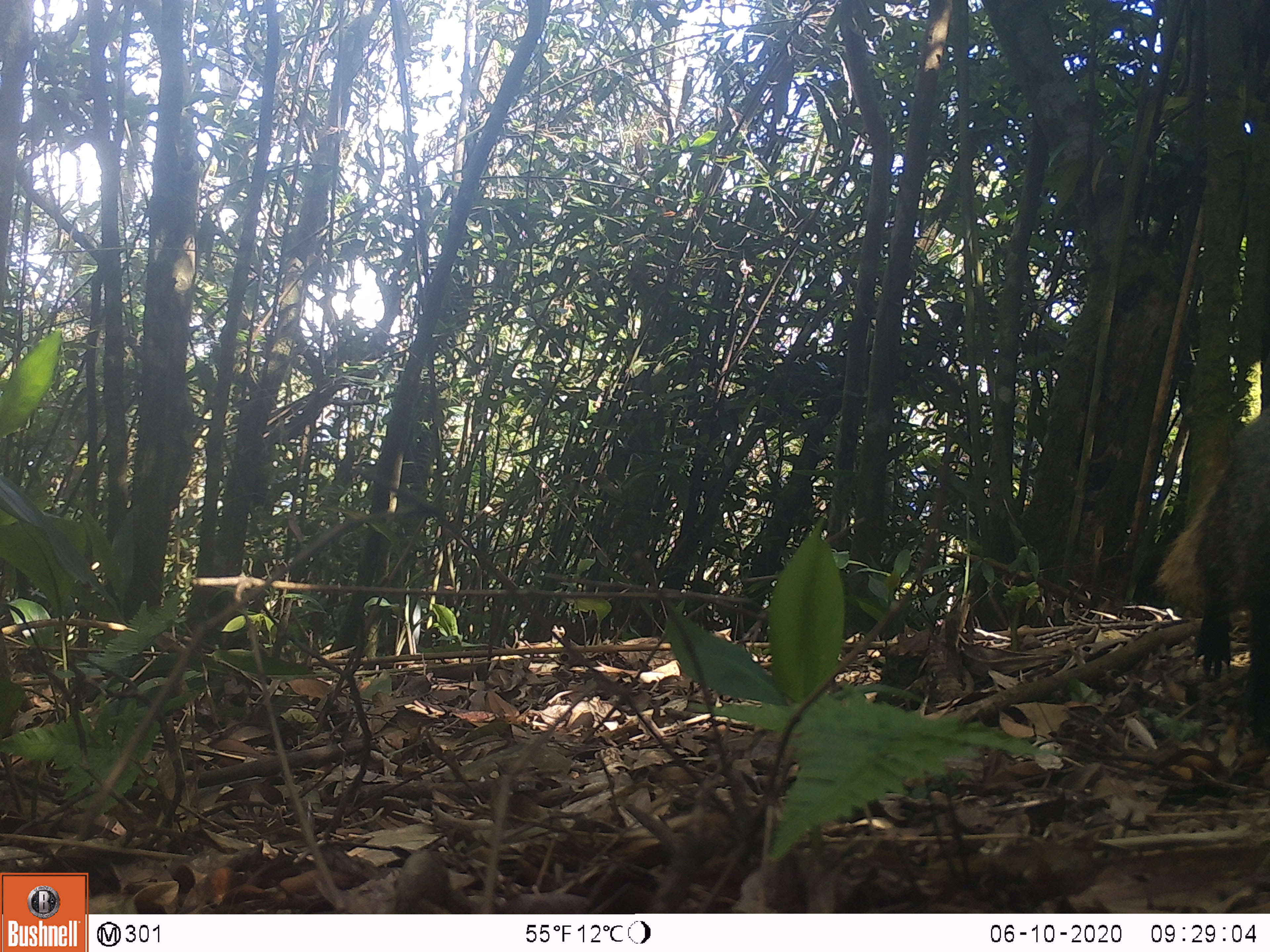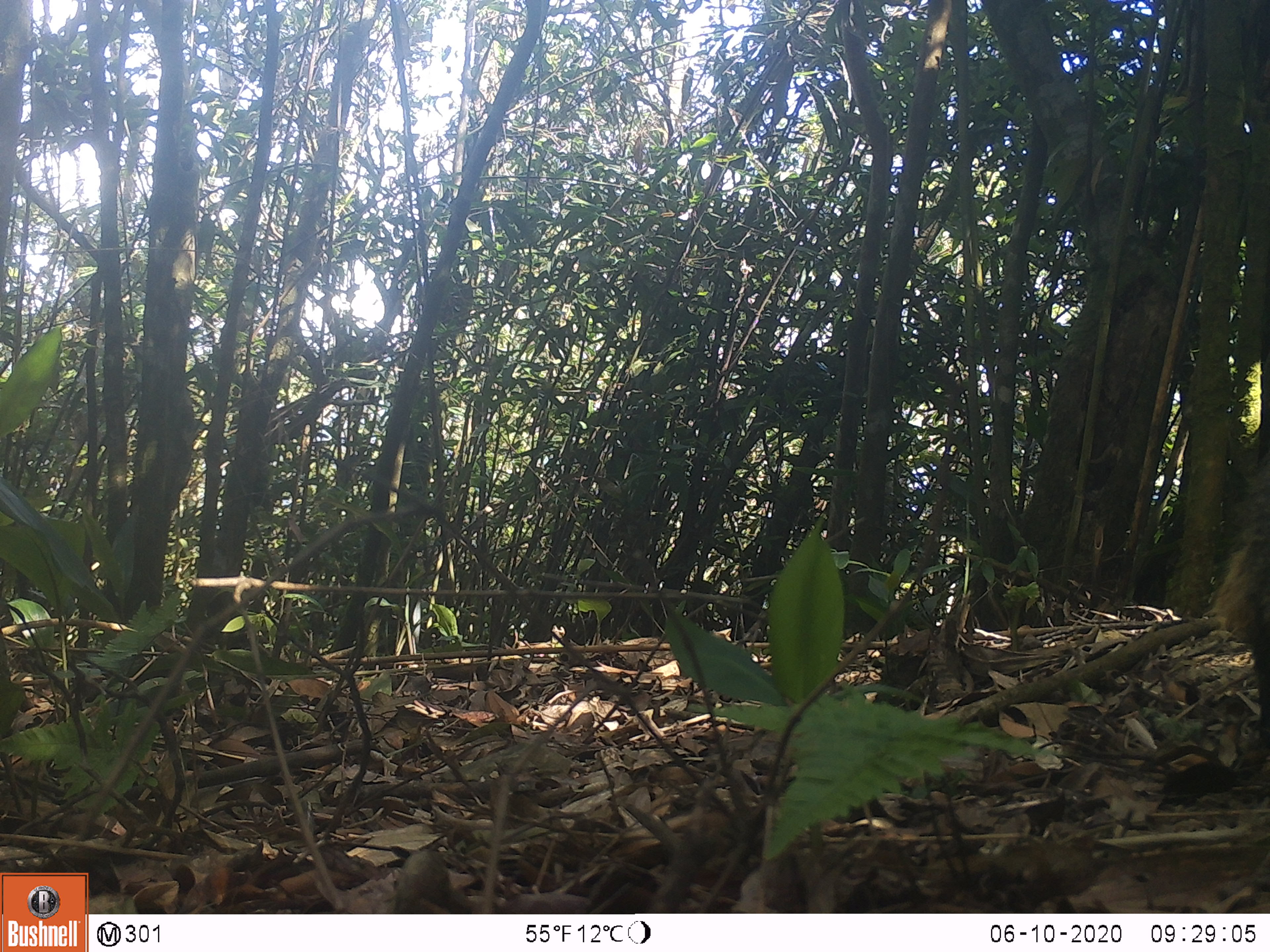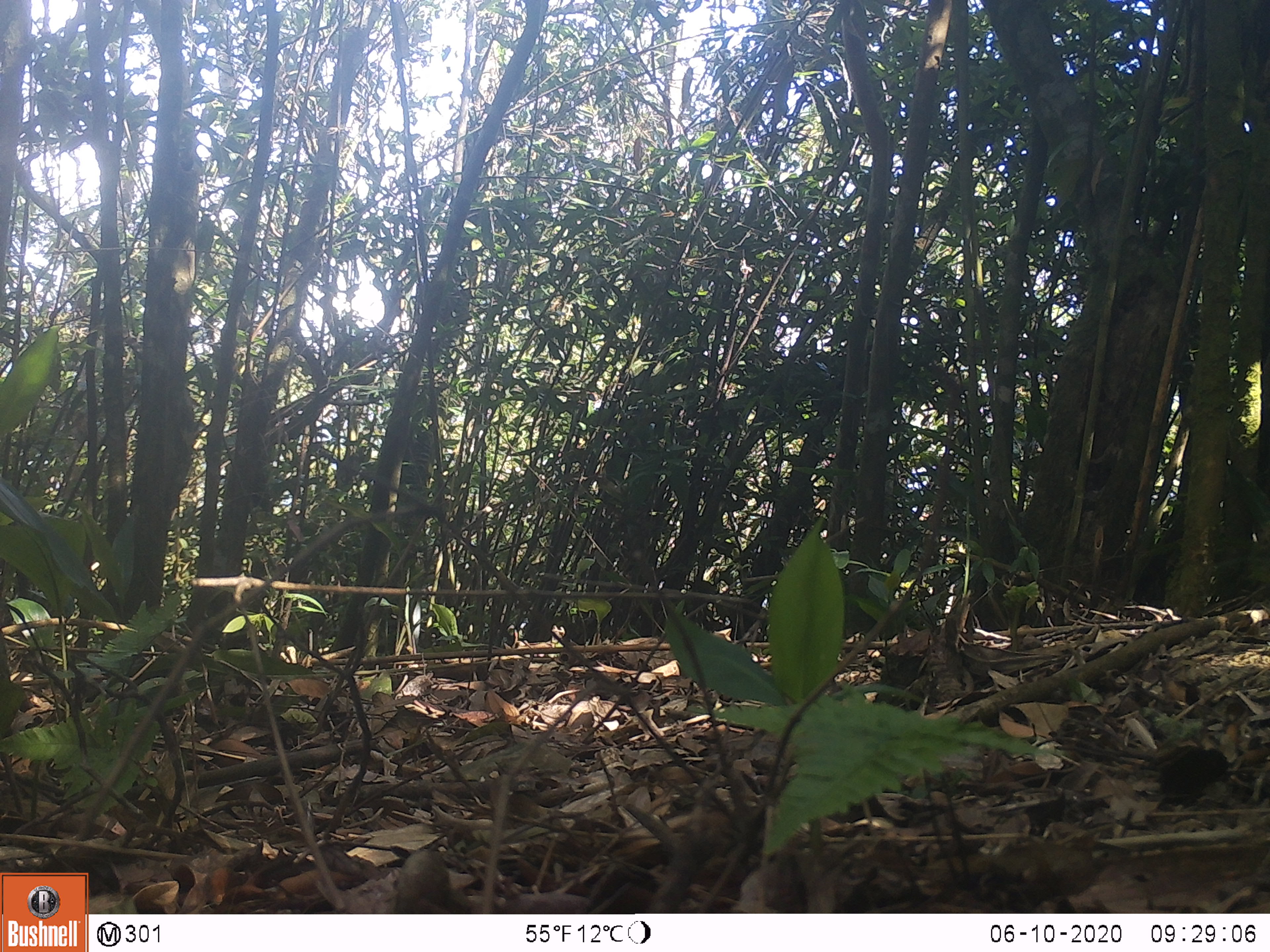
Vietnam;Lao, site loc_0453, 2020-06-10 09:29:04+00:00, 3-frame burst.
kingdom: Animalia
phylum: Chordata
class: Mammalia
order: Carnivora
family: Herpestidae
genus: Urva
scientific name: Urva urva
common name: crab-eating mongoose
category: crab eating mongoose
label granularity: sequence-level